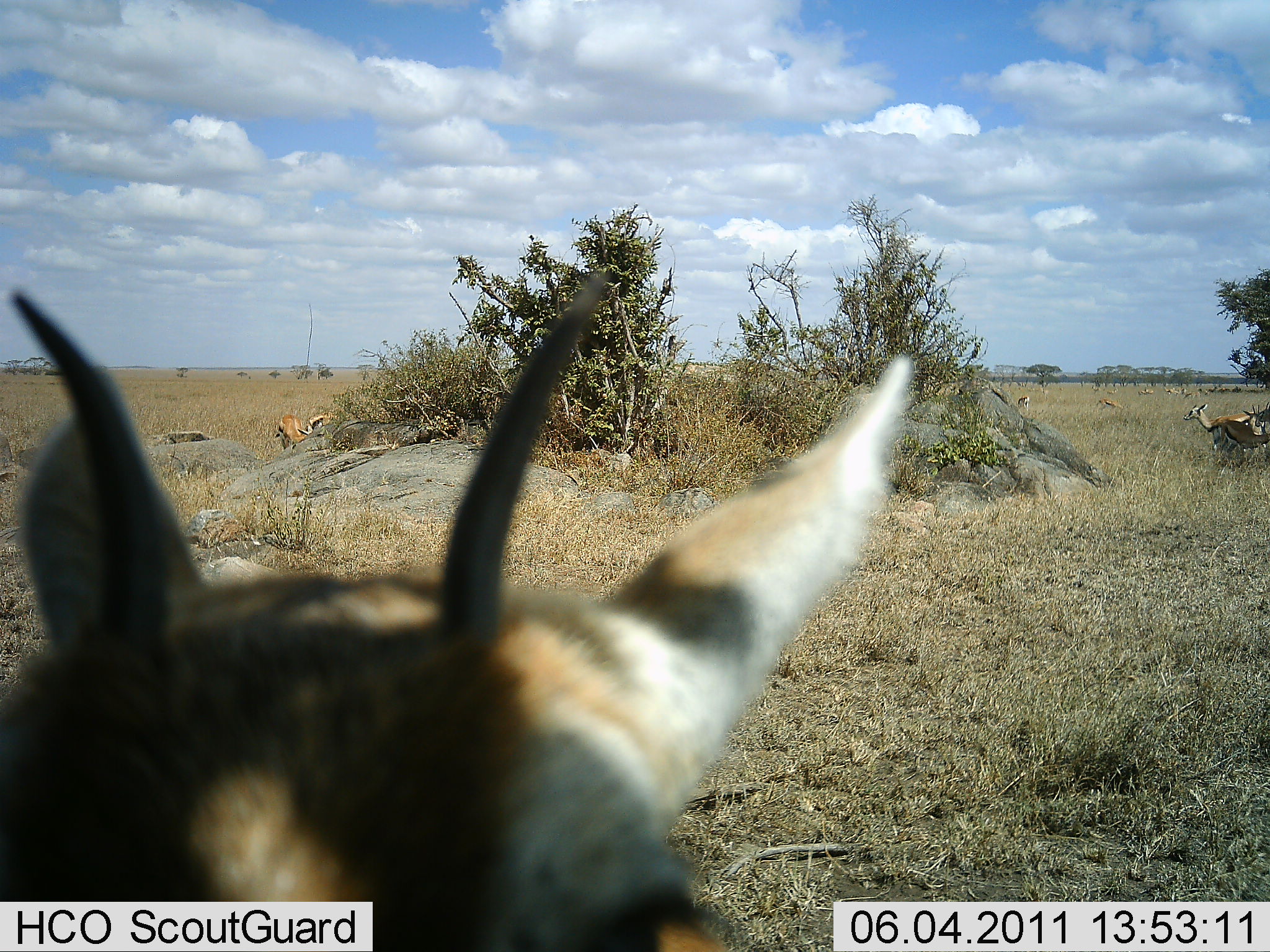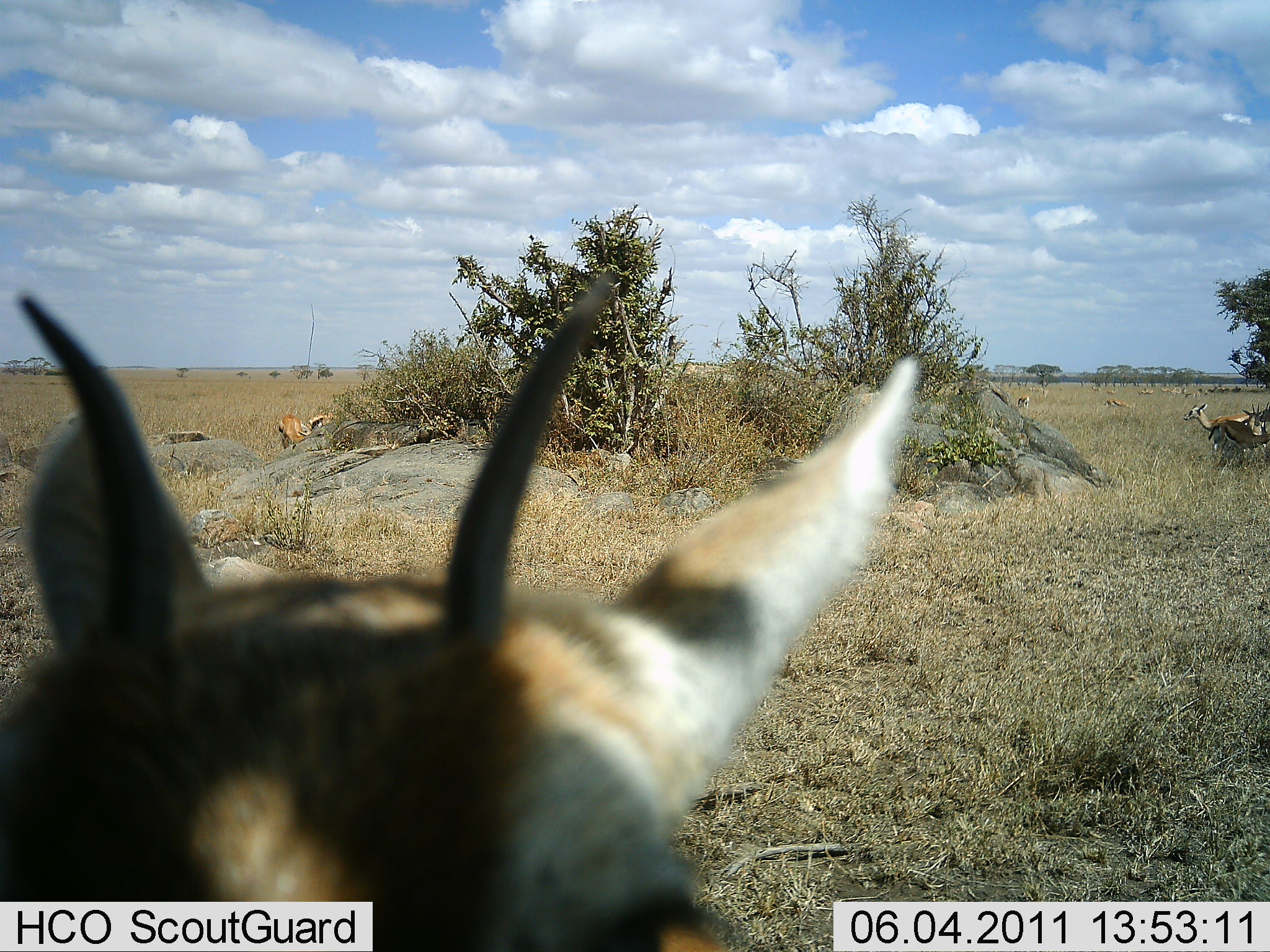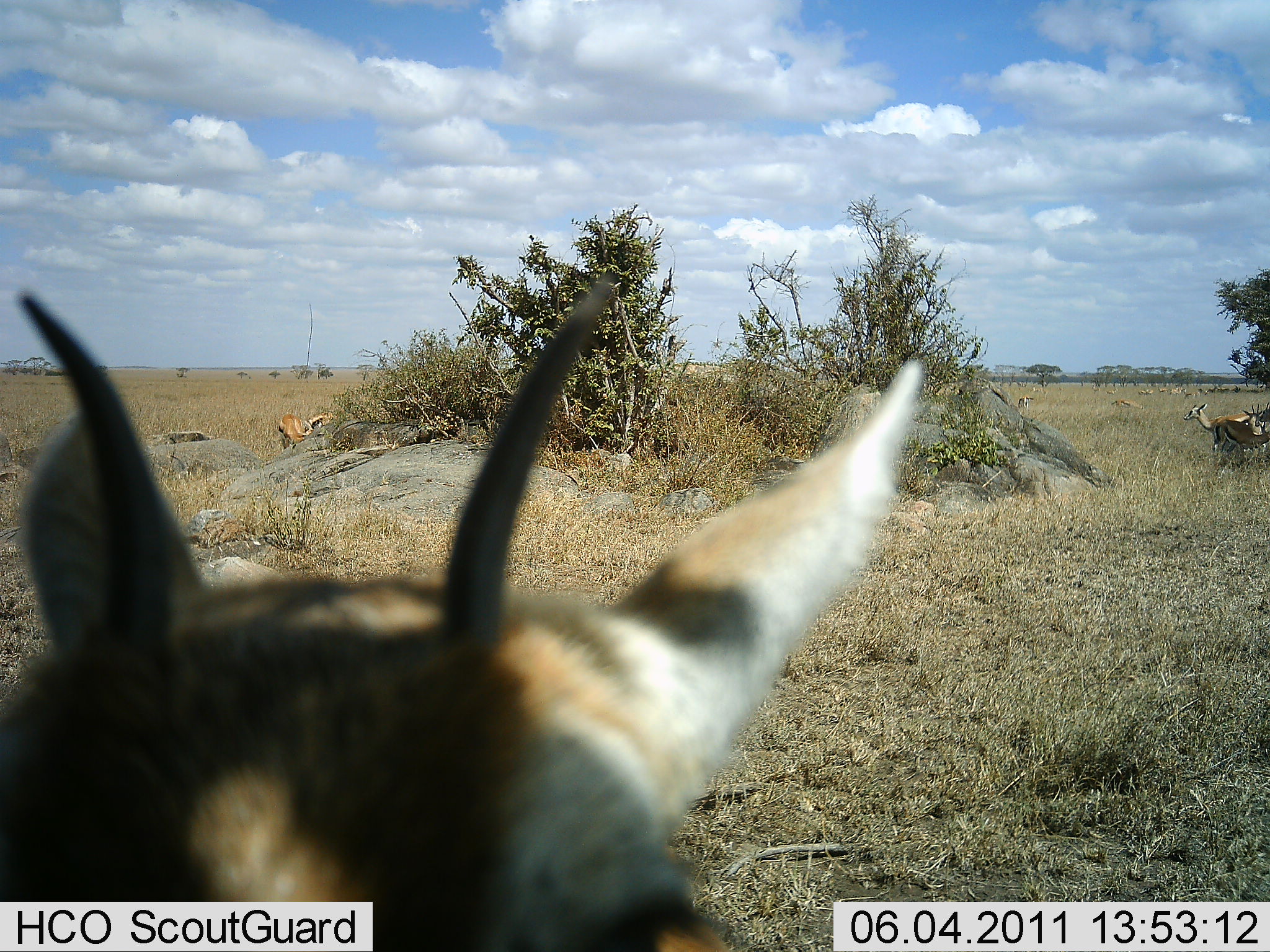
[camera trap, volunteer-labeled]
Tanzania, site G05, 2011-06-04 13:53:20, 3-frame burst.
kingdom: Animalia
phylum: Chordata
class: Mammalia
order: Artiodactyla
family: Bovidae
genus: Eudorcas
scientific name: Eudorcas thomsonii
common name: thomson's gazelle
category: gazellethomsons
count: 5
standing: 75%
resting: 0%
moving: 17%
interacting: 8%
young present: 0%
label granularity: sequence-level